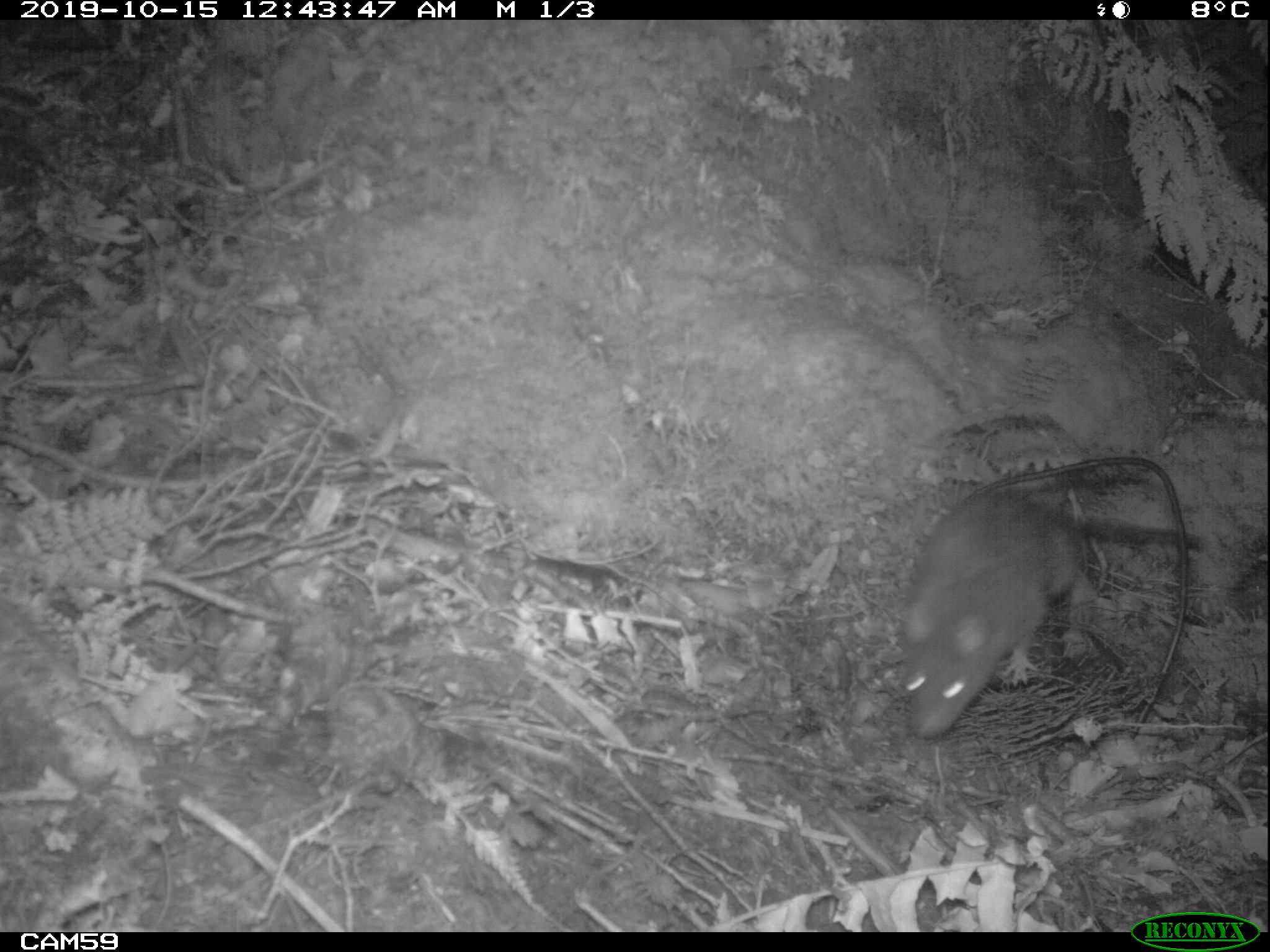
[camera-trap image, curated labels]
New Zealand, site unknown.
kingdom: Animalia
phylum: Chordata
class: Mammalia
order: Rodentia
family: Muridae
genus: Rattus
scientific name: Rattus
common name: rat